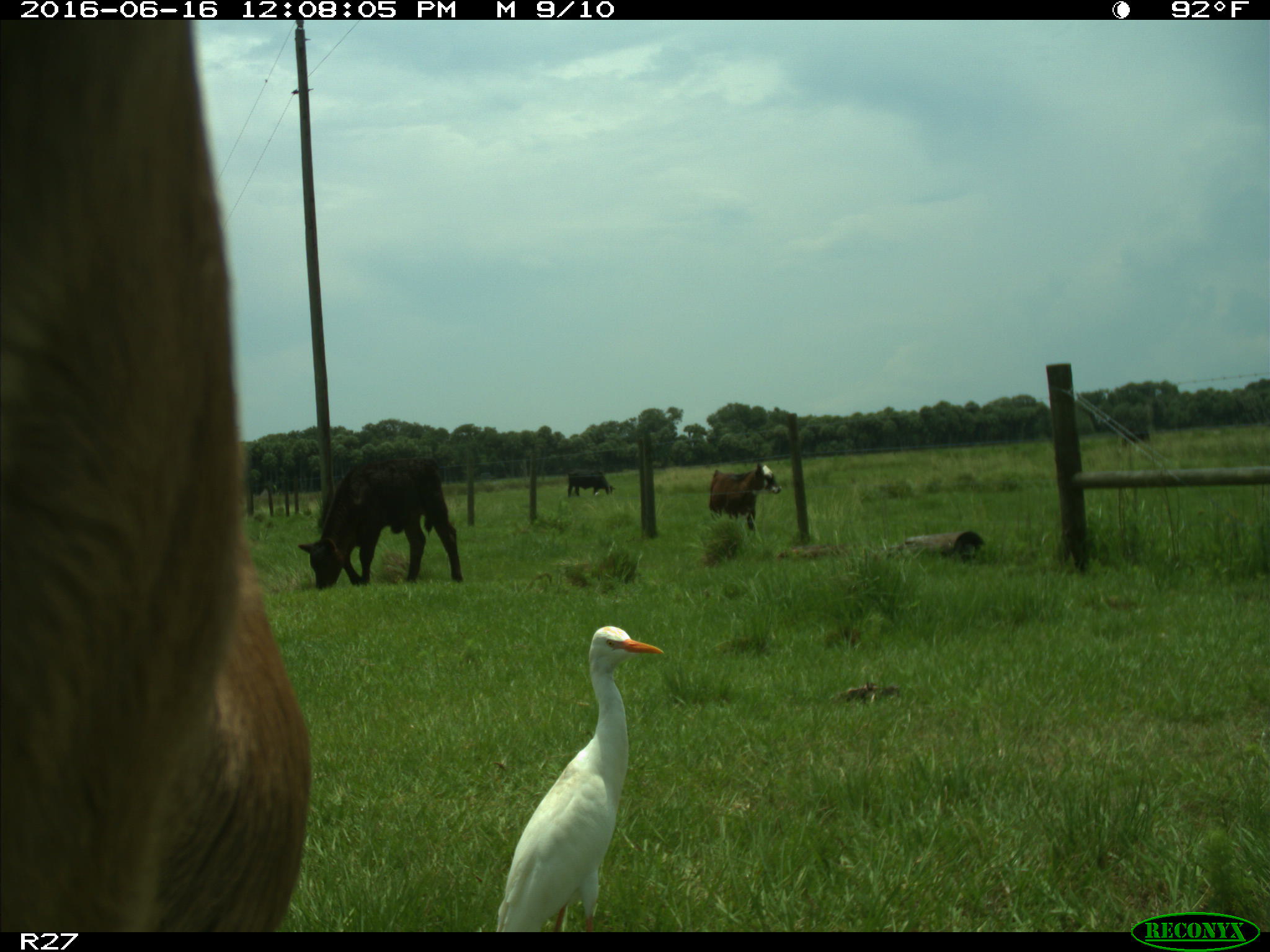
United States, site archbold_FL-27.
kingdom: Animalia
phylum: Chordata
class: Mammalia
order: Artiodactyla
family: Bovidae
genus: Bos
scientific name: Bos taurus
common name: domestic cow